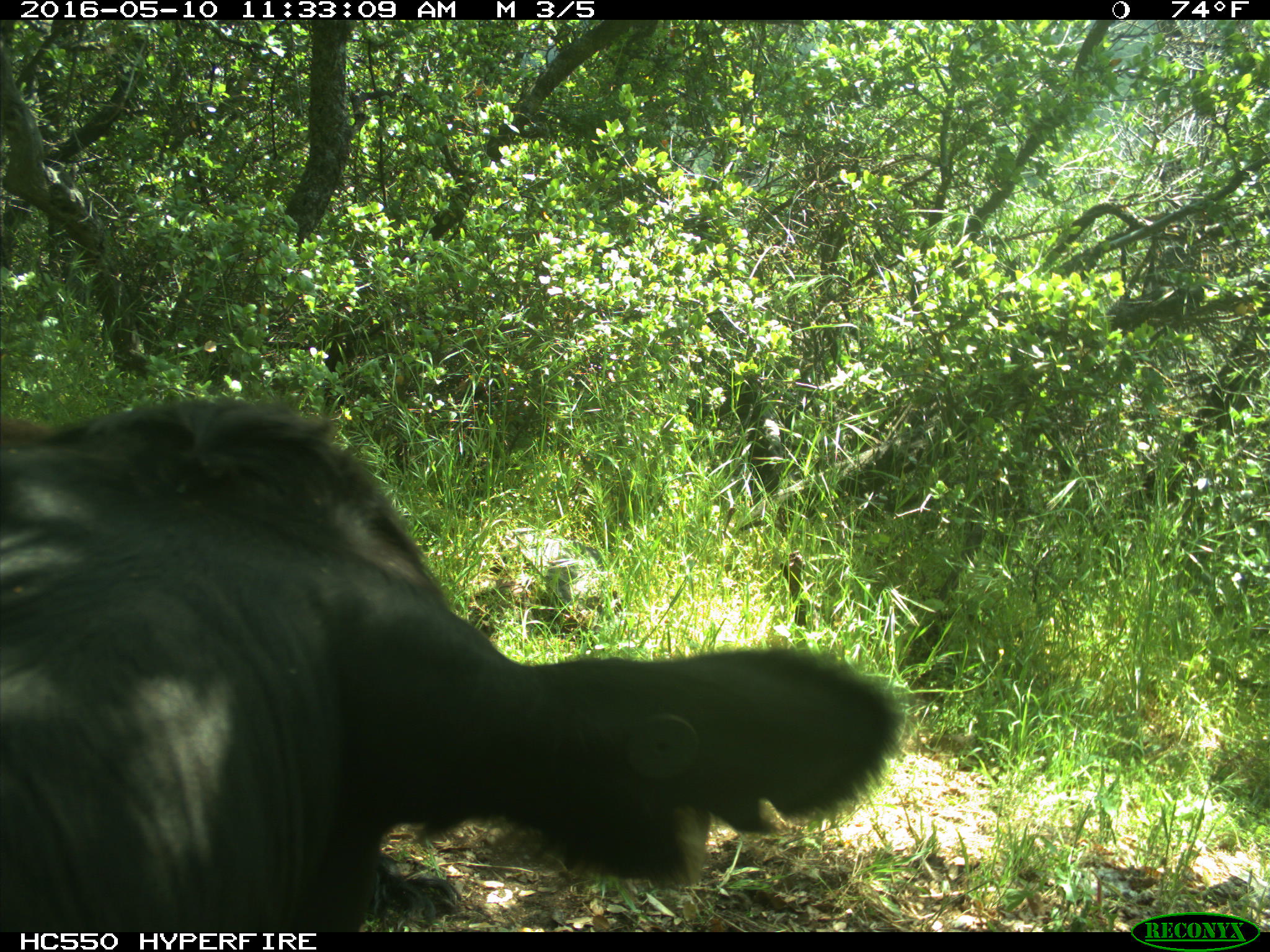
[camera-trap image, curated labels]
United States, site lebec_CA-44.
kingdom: Animalia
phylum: Chordata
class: Mammalia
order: Artiodactyla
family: Bovidae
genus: Bos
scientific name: Bos taurus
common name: domestic cow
Bos taurus (domestic cow).